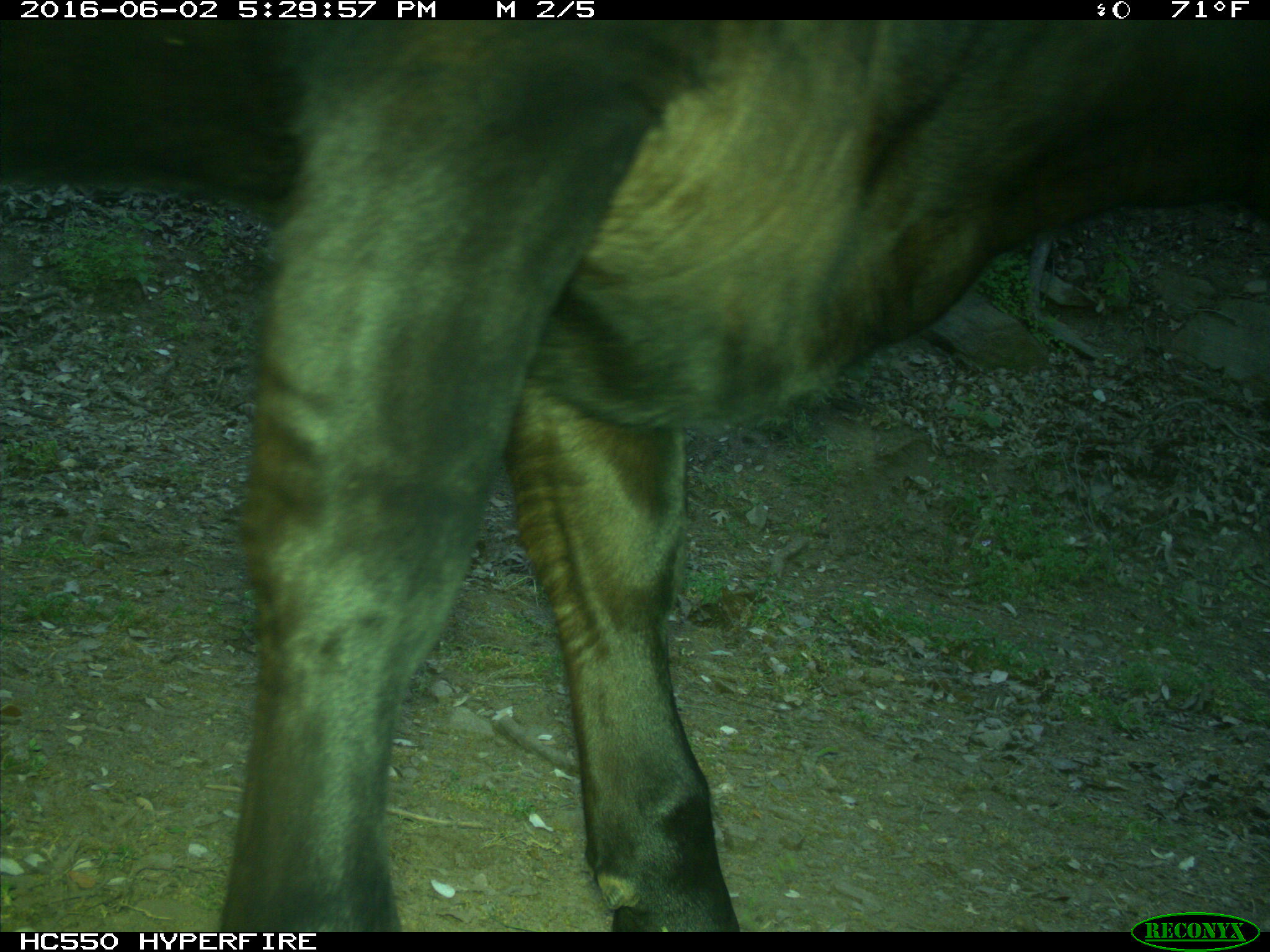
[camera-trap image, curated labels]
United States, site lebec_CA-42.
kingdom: Animalia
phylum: Chordata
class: Mammalia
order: Artiodactyla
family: Bovidae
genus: Bos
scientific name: Bos taurus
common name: domestic cow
Bos taurus (domestic cow).